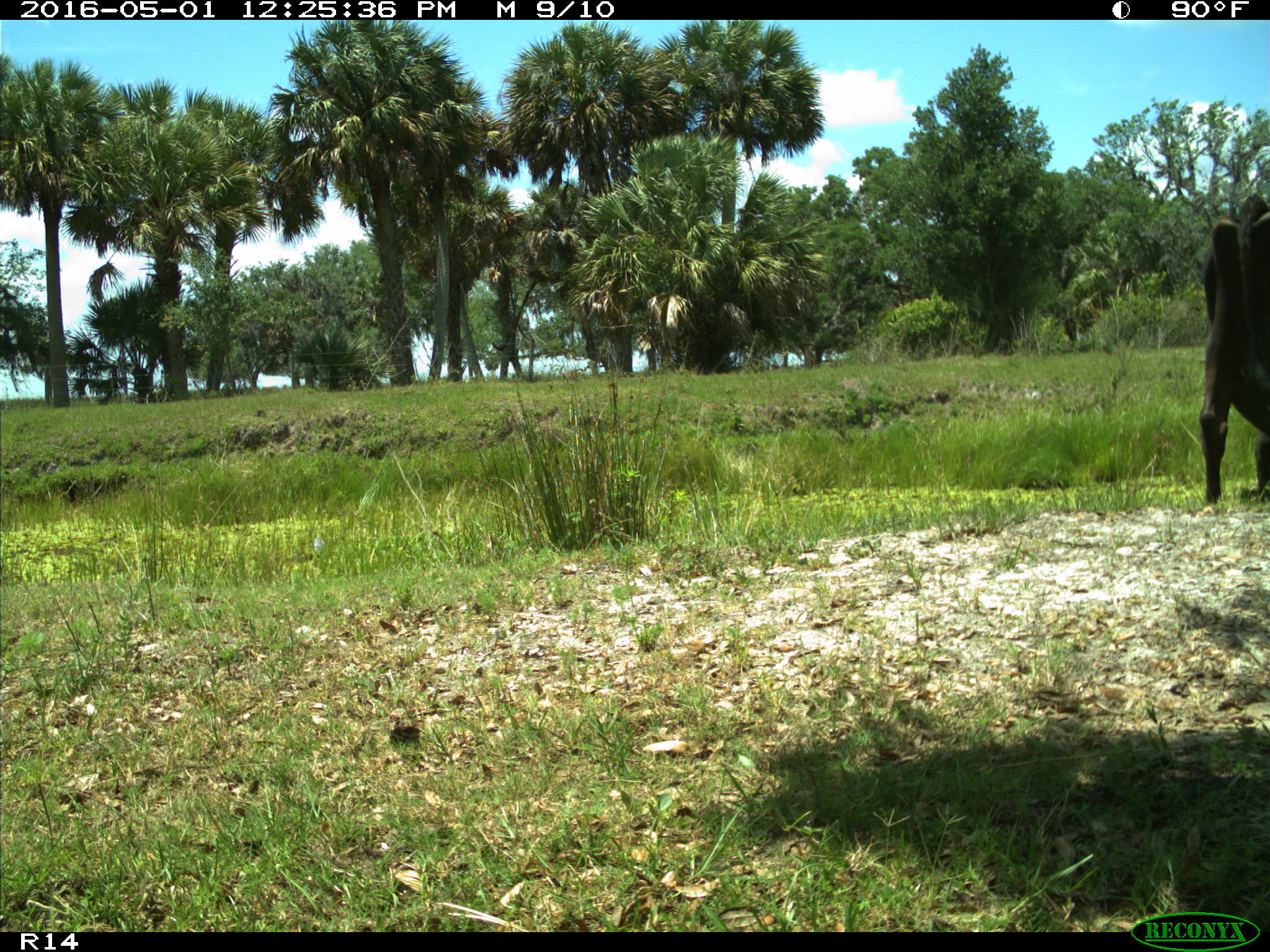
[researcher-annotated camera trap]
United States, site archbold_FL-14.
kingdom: Animalia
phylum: Chordata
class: Mammalia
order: Artiodactyla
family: Bovidae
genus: Bos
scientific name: Bos taurus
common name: domestic cow